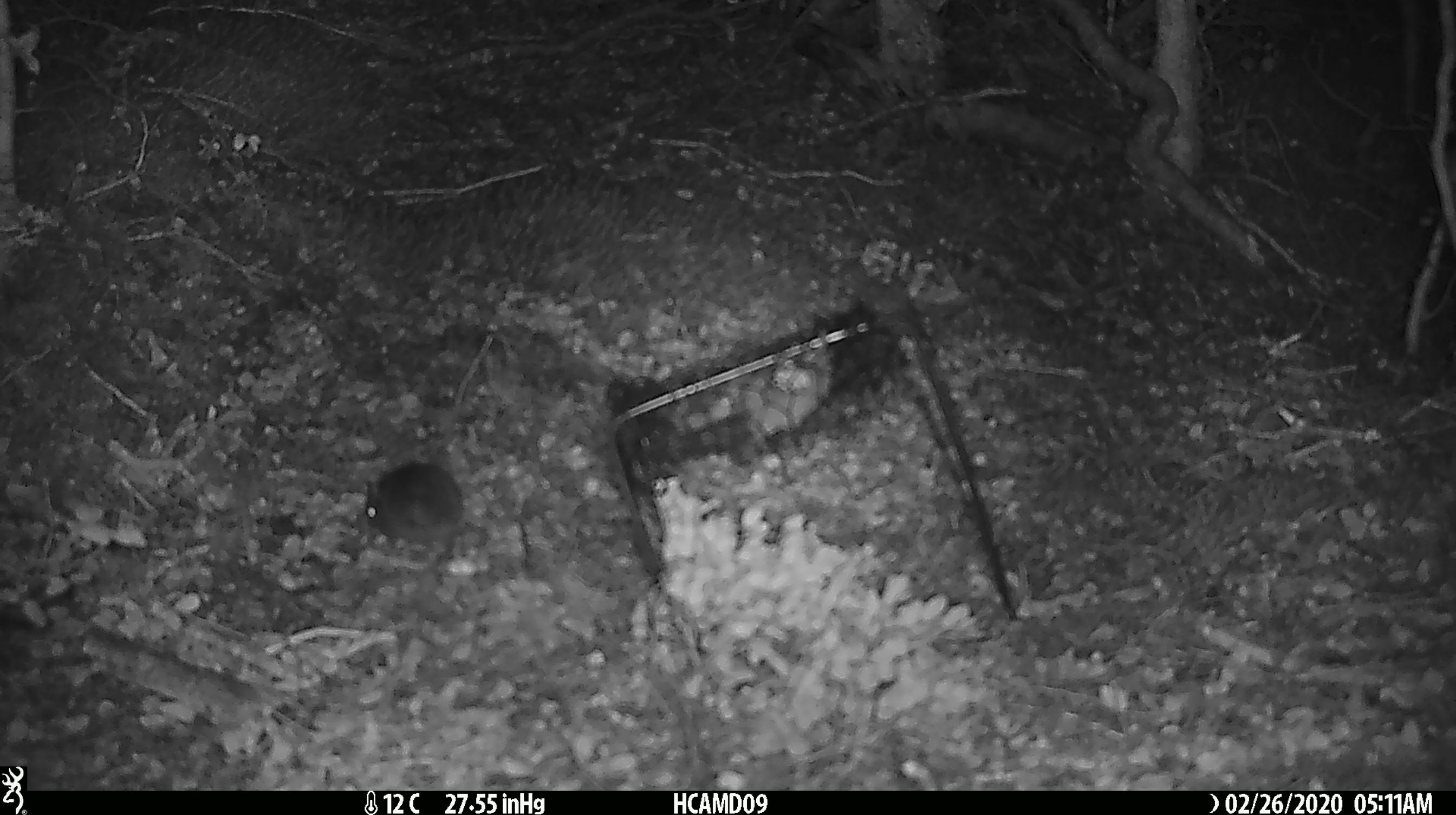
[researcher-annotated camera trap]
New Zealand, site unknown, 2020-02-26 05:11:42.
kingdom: Animalia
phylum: Chordata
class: Mammalia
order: Rodentia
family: Muridae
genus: Mus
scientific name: Mus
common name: mouse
Mouse (Mus).